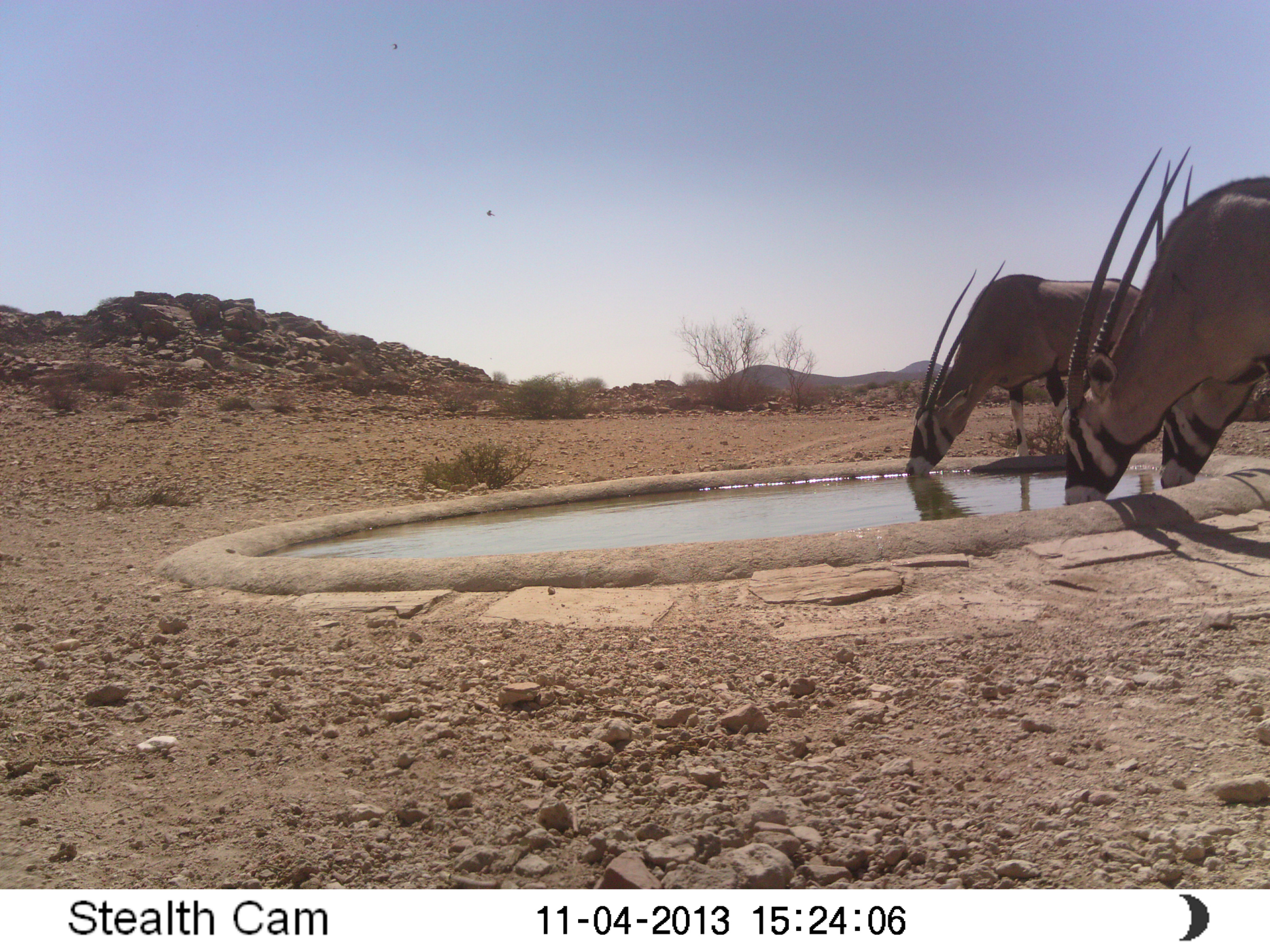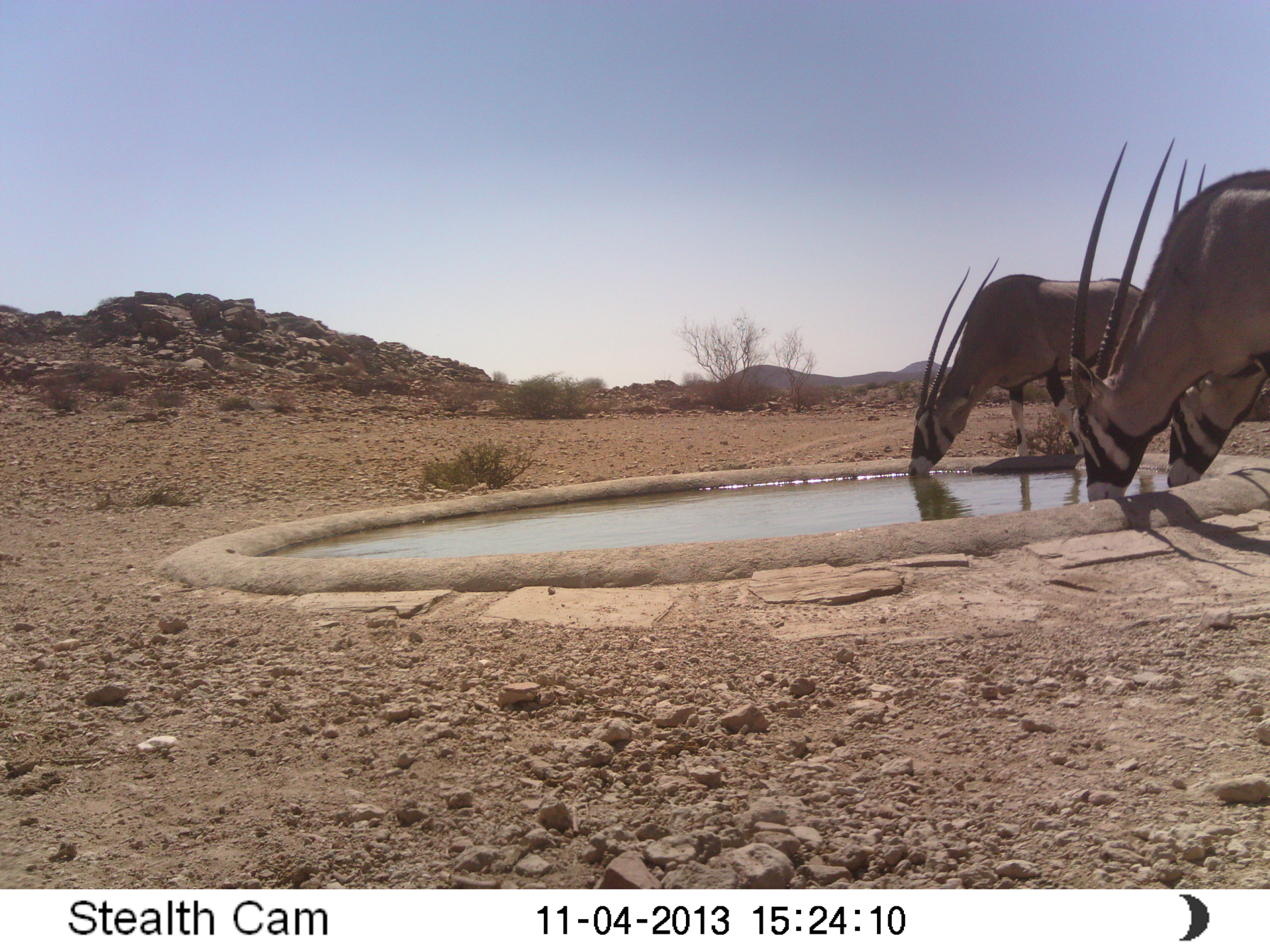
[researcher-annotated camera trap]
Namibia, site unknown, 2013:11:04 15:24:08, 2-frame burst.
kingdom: Animalia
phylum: Chordata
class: Mammalia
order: Artiodactyla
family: Bovidae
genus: Oryx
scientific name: Oryx gazella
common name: gemsbok